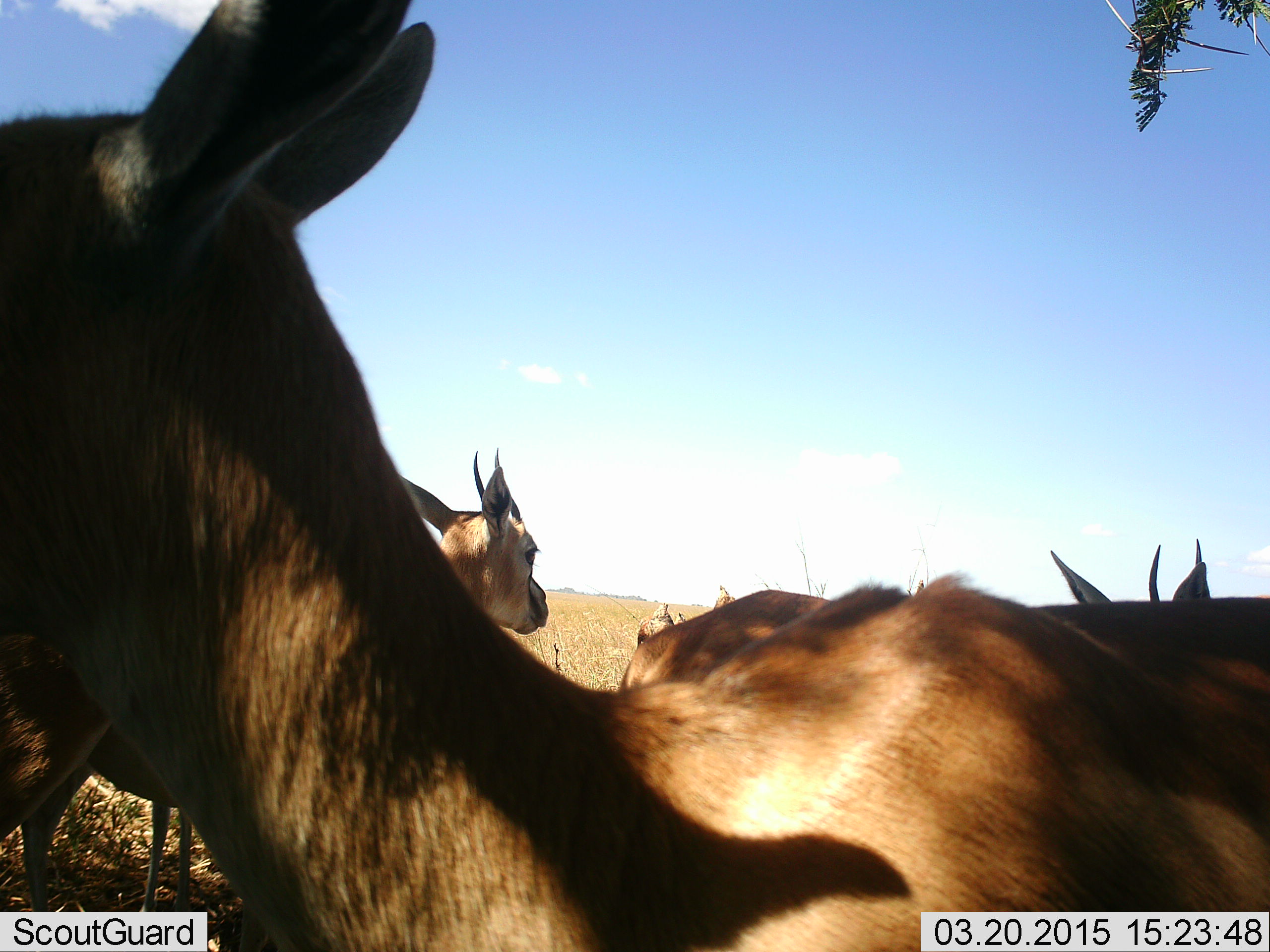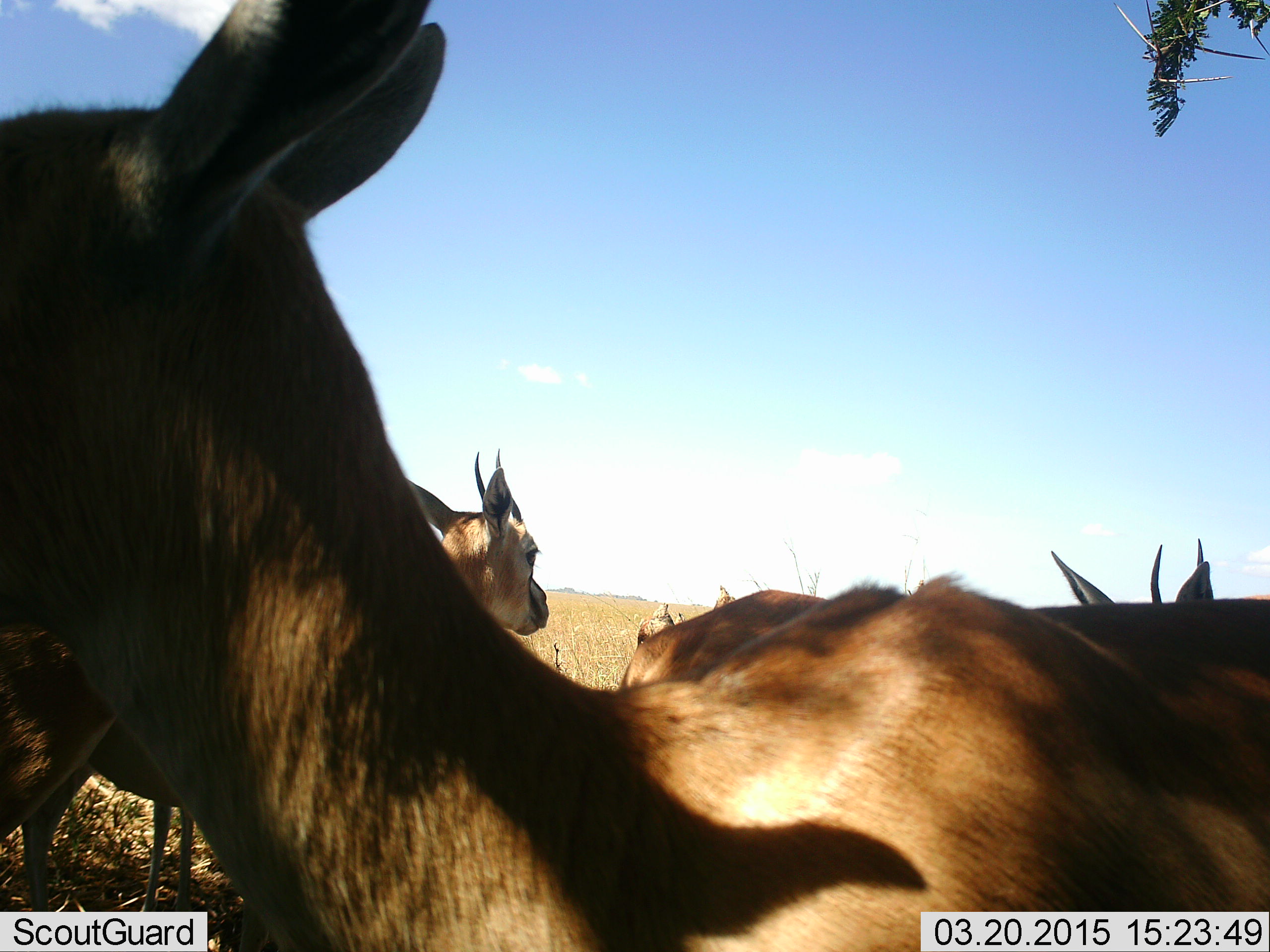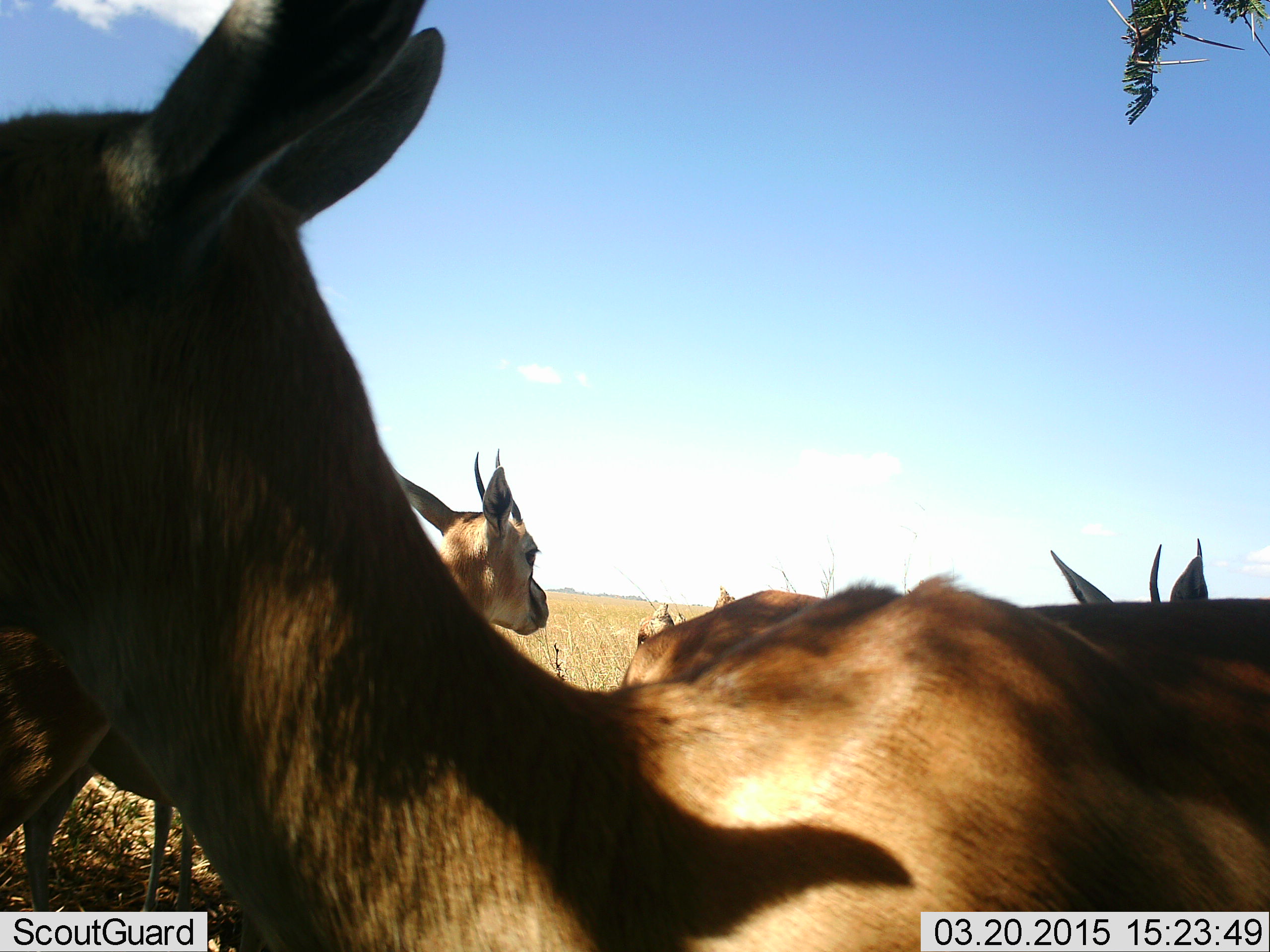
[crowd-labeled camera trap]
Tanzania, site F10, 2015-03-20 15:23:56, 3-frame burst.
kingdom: Animalia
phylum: Chordata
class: Mammalia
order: Artiodactyla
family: Bovidae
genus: Eudorcas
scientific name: Eudorcas thomsonii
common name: thomson's gazelle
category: gazellethomsons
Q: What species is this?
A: Gazellethomsons (thomson's gazelle) (Eudorcas thomsonii).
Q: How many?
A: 5.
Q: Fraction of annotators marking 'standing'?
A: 100%.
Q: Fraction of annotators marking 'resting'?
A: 0%.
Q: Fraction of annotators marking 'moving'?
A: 0%.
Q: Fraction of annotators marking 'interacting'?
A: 0%.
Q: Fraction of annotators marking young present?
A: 20%.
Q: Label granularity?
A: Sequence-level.